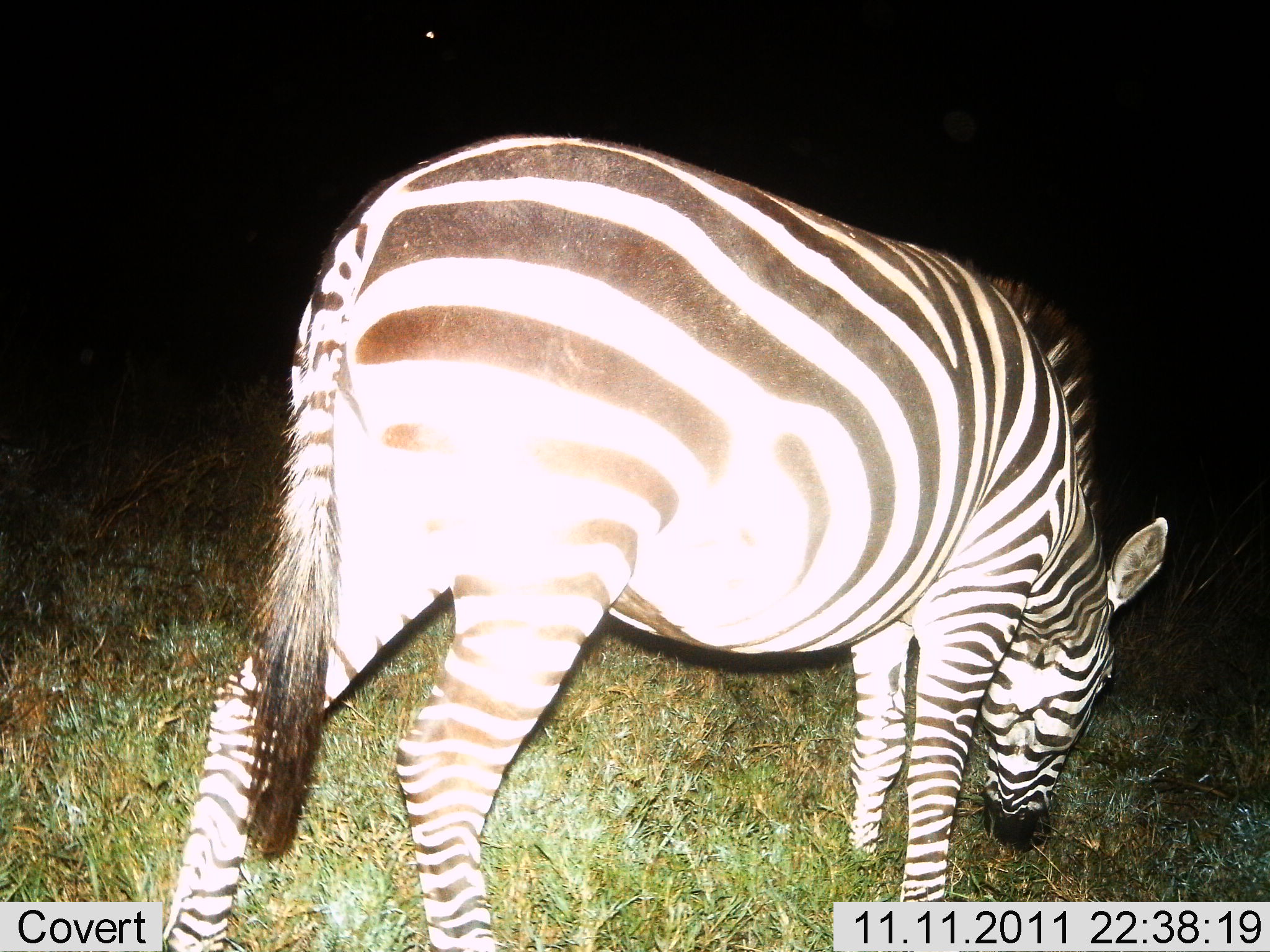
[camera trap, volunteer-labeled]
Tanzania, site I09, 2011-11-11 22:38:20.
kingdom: Animalia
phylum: Chordata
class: Mammalia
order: Perissodactyla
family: Equidae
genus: Equus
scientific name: Equus quagga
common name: plains zebra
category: zebra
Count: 1.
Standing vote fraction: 14%.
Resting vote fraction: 0%.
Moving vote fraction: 7%.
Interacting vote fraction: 0%.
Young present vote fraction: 0%.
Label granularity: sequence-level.